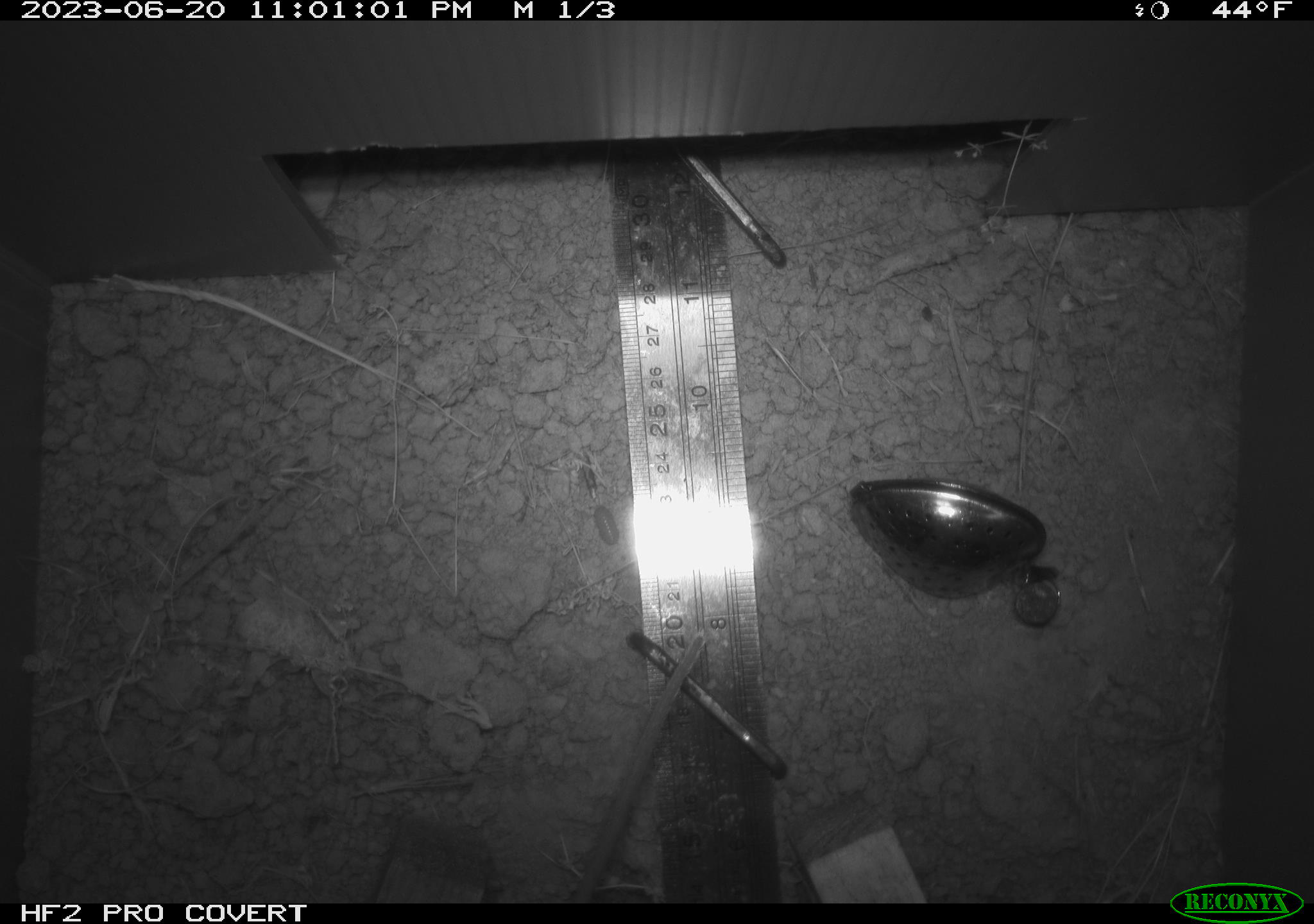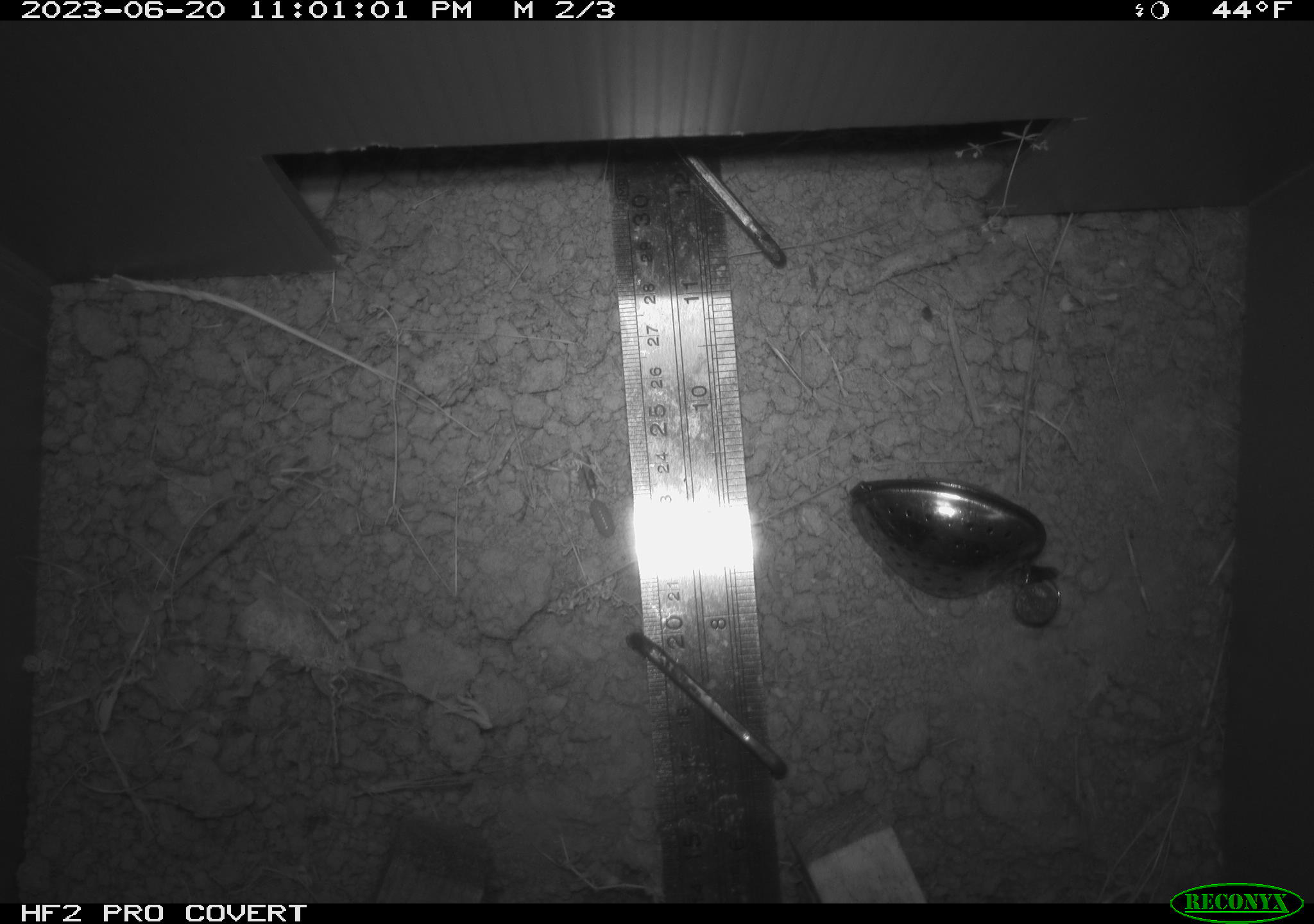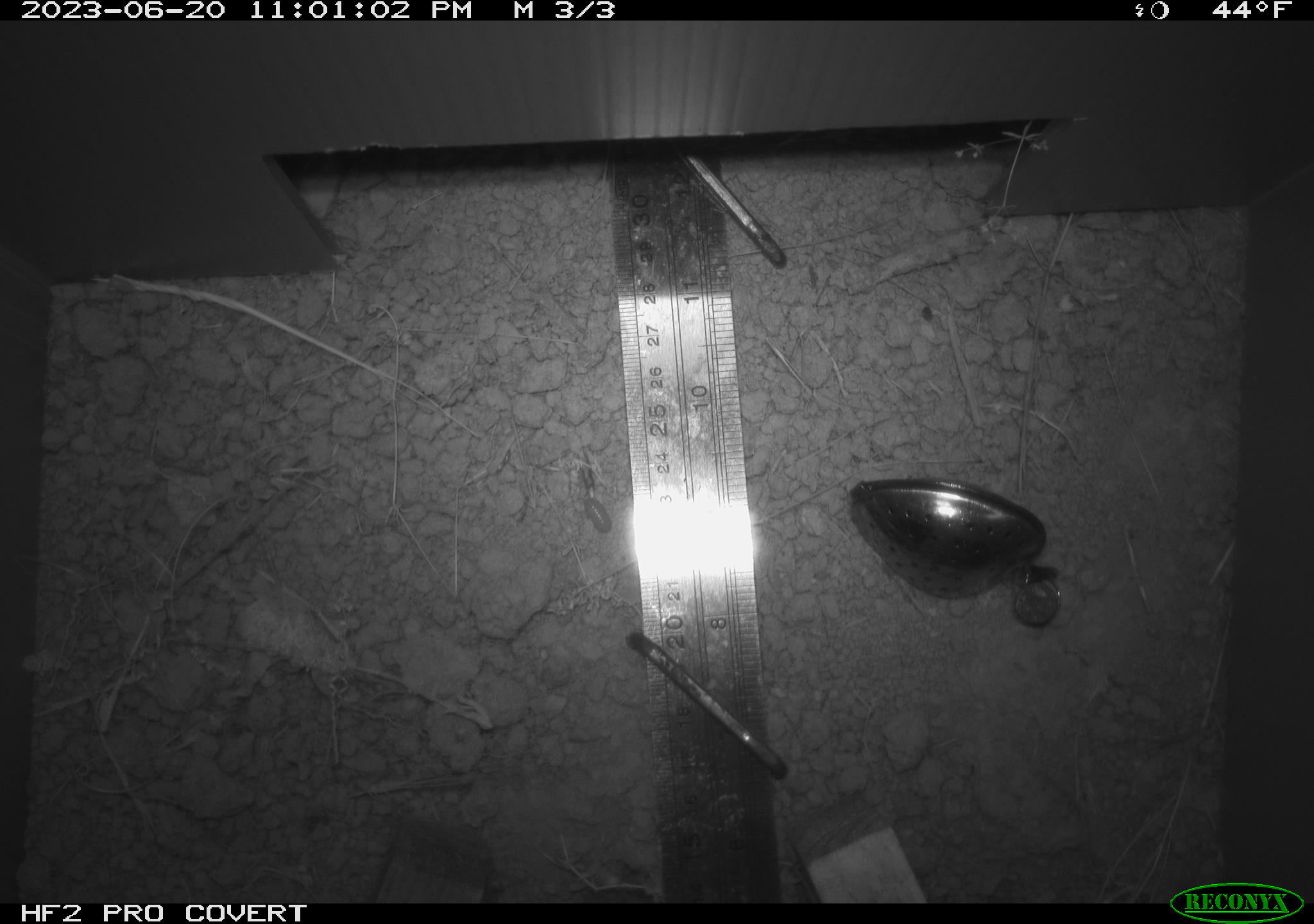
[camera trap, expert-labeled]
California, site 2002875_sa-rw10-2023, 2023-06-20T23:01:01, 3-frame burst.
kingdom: Animalia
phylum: Chordata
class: Mammalia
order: Rodentia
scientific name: Rodentia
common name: rodent